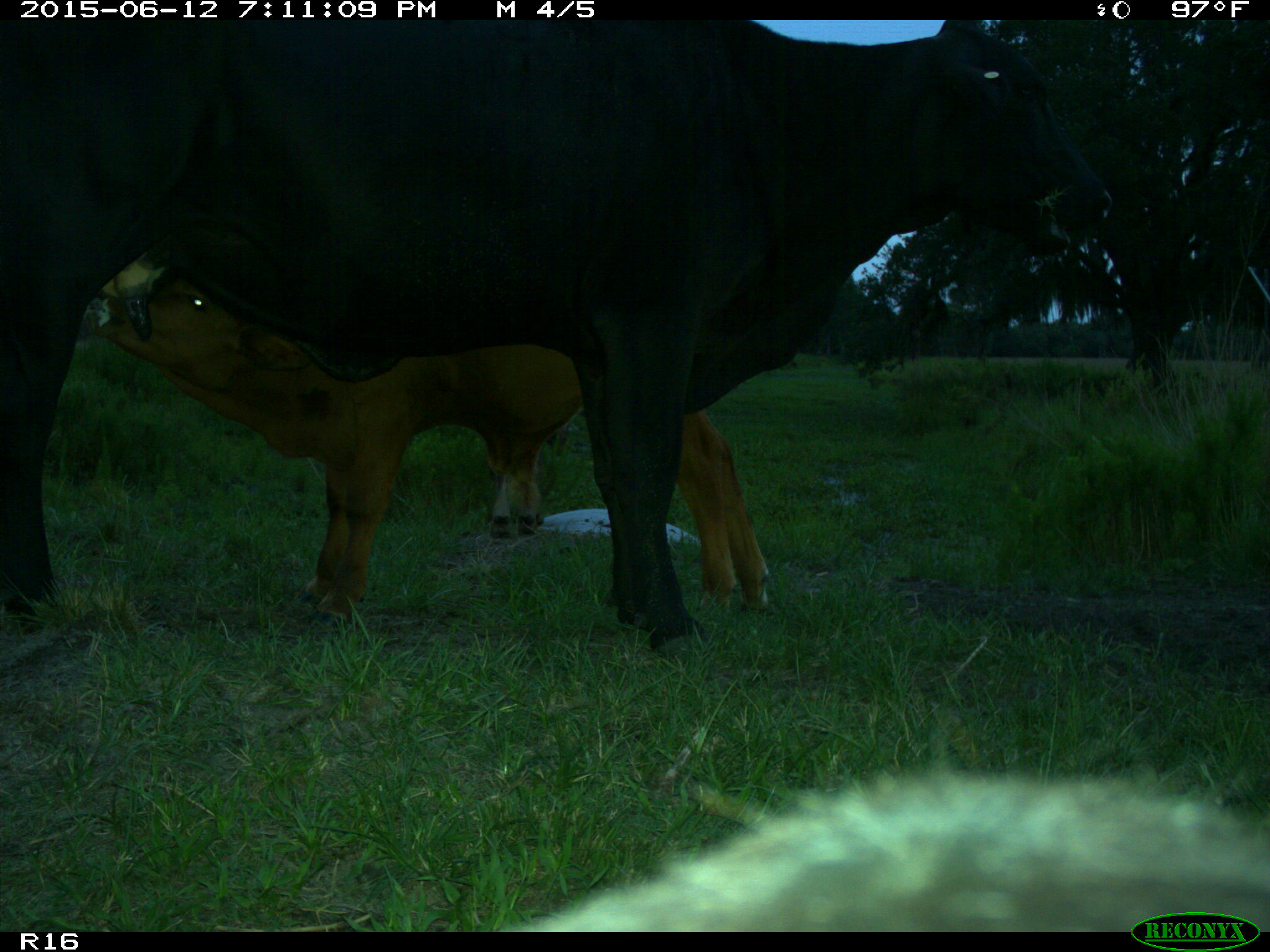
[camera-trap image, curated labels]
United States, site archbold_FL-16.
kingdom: Animalia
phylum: Chordata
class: Mammalia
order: Artiodactyla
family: Bovidae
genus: Bos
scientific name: Bos taurus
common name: domestic cow